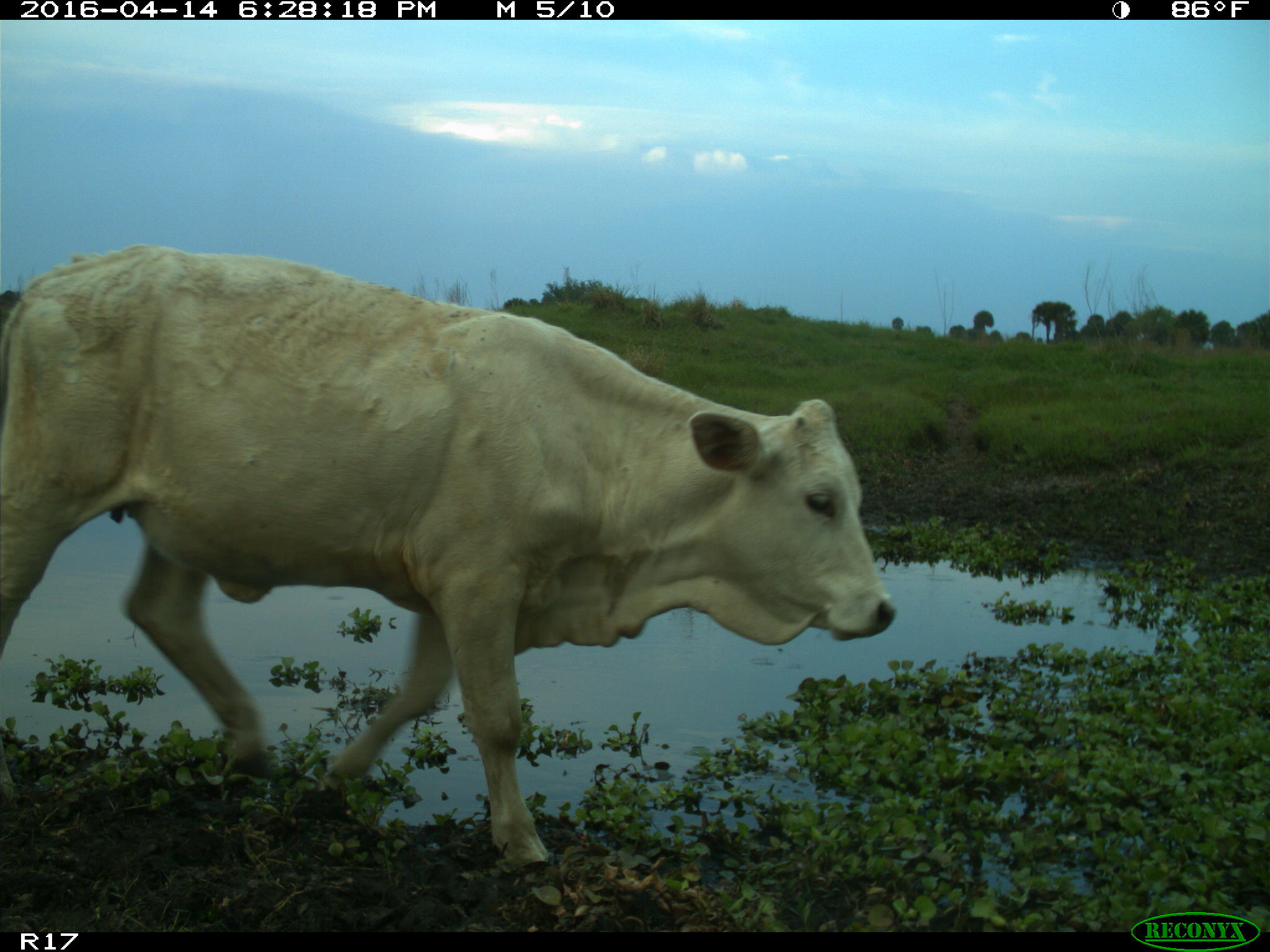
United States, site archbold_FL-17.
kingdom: Animalia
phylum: Chordata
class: Mammalia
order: Artiodactyla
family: Bovidae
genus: Bos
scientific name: Bos taurus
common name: domestic cow